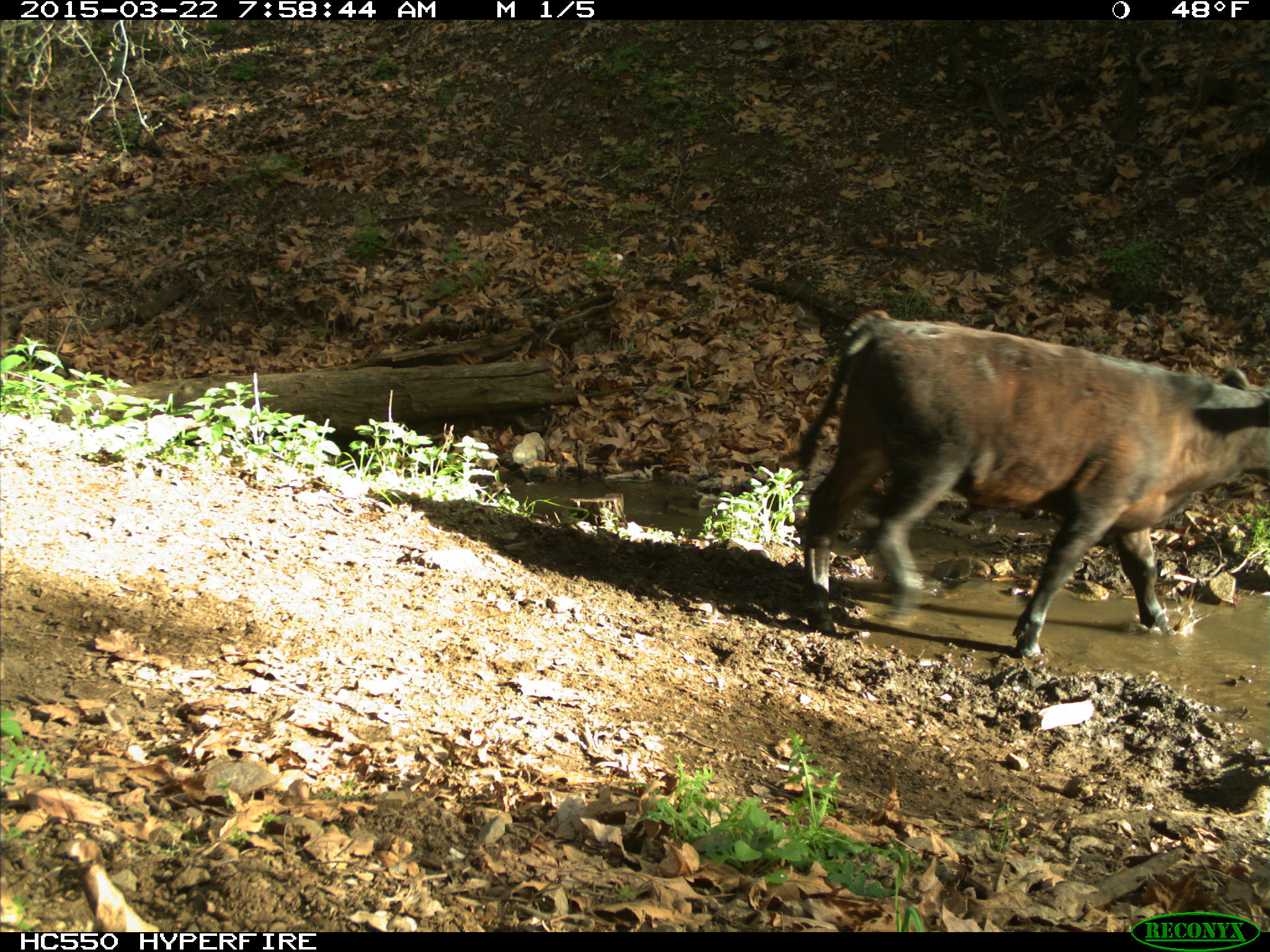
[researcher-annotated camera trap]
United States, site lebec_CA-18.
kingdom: Animalia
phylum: Chordata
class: Mammalia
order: Artiodactyla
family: Bovidae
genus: Bos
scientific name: Bos taurus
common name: domestic cow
Bos taurus (domestic cow).